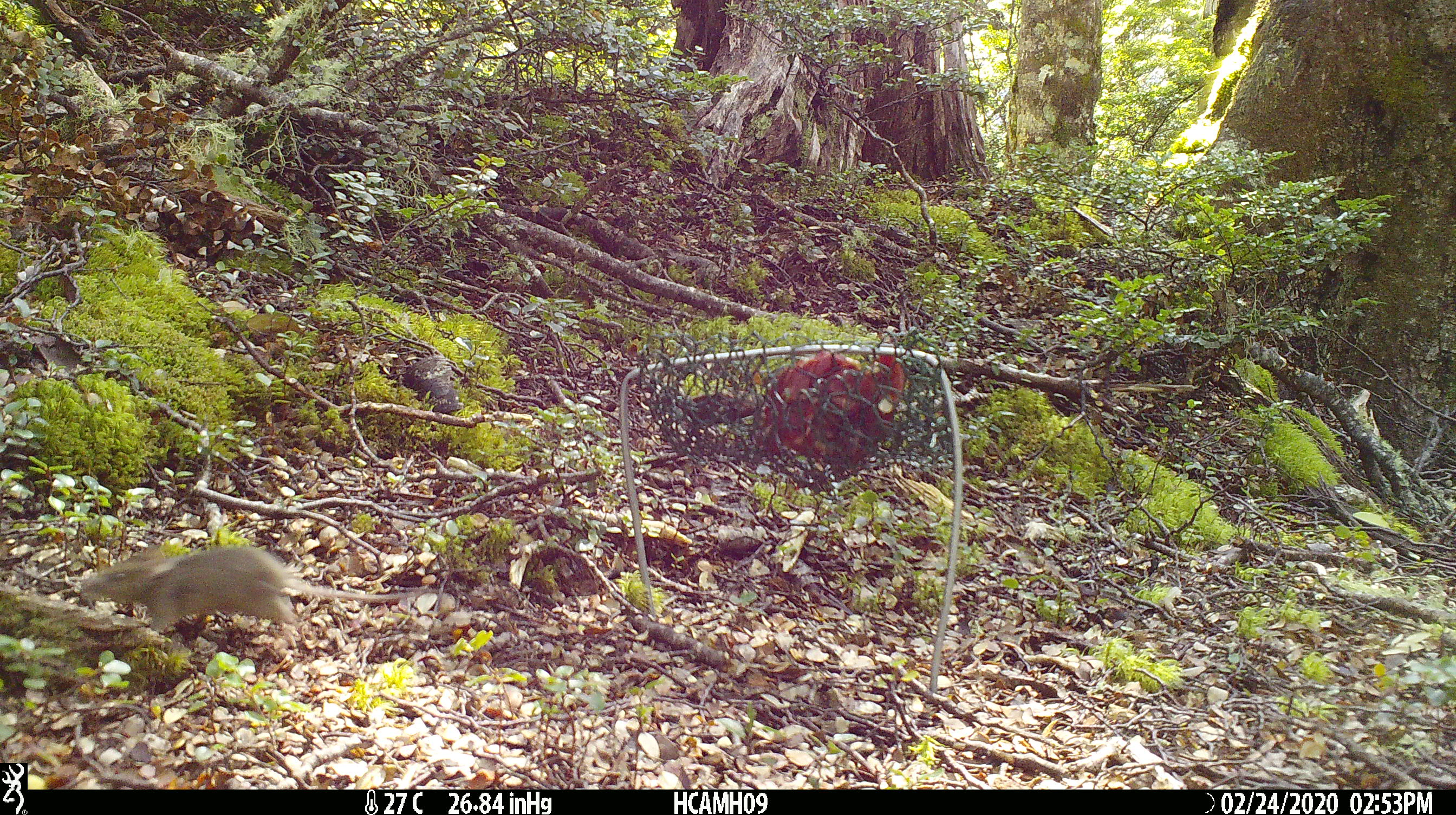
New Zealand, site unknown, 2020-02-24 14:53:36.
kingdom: Animalia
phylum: Chordata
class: Mammalia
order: Rodentia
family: Muridae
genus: Mus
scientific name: Mus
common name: mouse